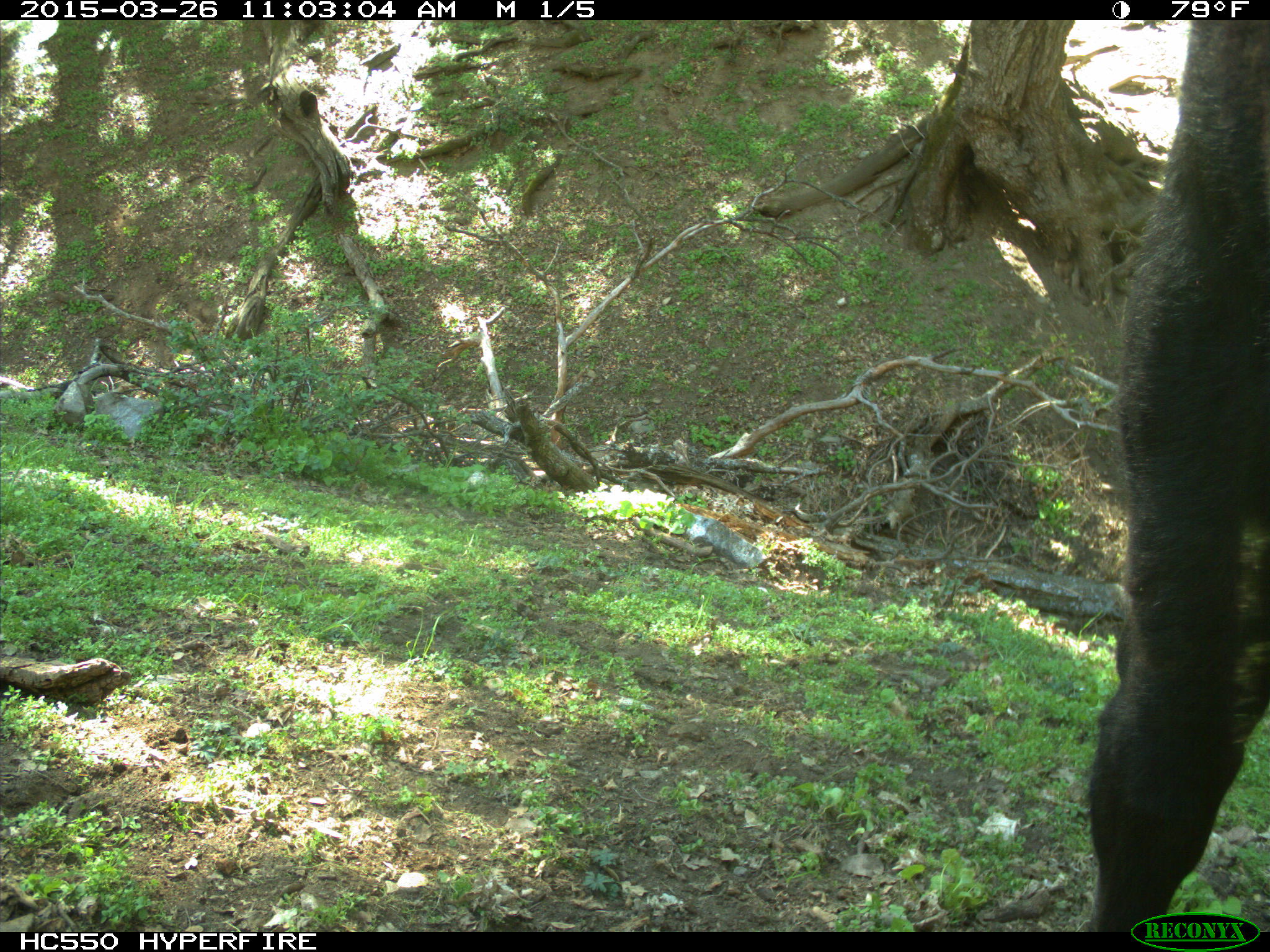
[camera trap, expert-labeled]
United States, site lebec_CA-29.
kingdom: Animalia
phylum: Chordata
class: Mammalia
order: Artiodactyla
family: Bovidae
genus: Bos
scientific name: Bos taurus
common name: domestic cow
Bos taurus (domestic cow).